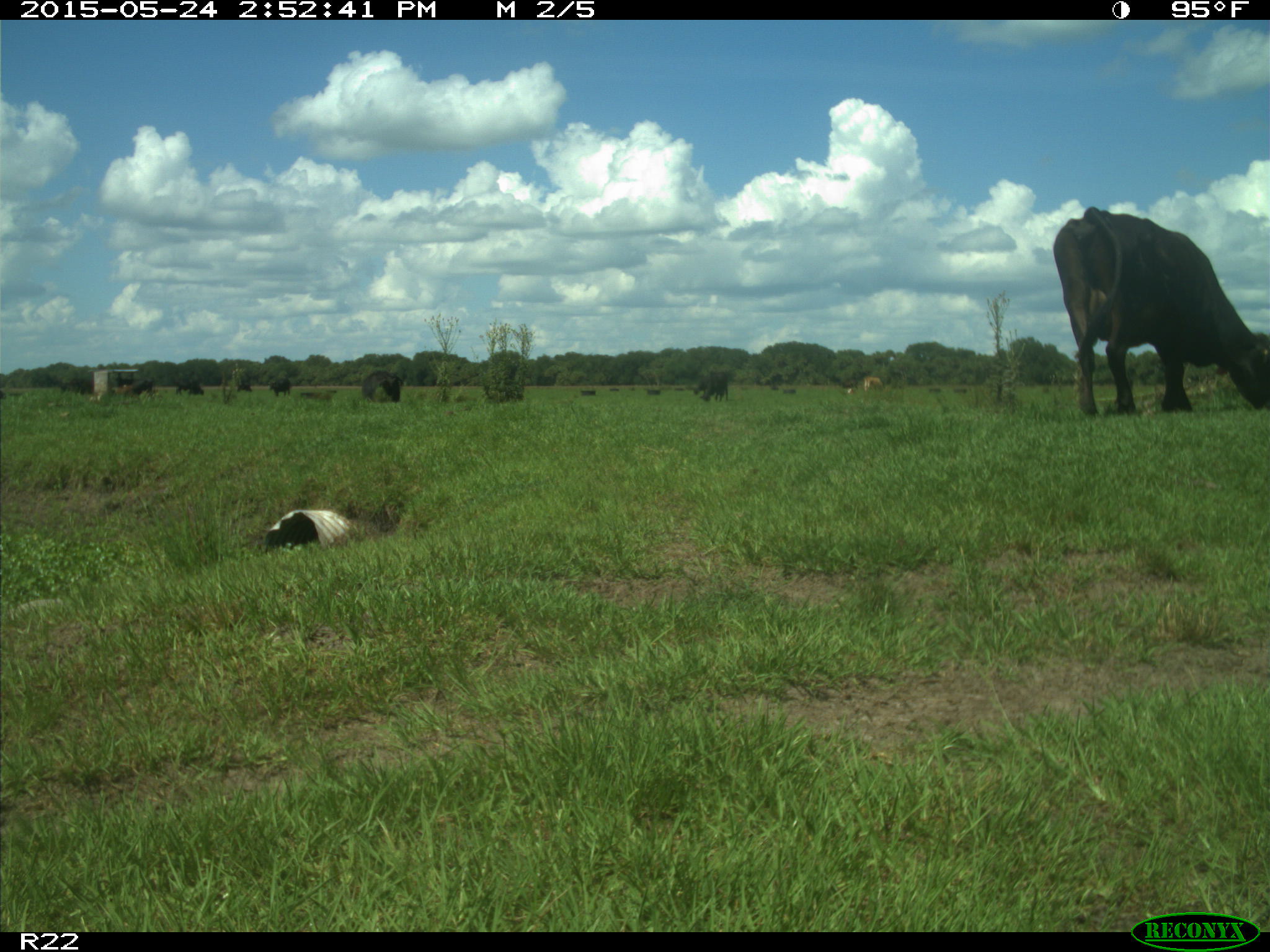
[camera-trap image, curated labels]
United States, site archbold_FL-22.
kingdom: Animalia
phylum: Chordata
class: Mammalia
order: Artiodactyla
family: Bovidae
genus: Bos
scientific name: Bos taurus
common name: domestic cow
Bos taurus (domestic cow).